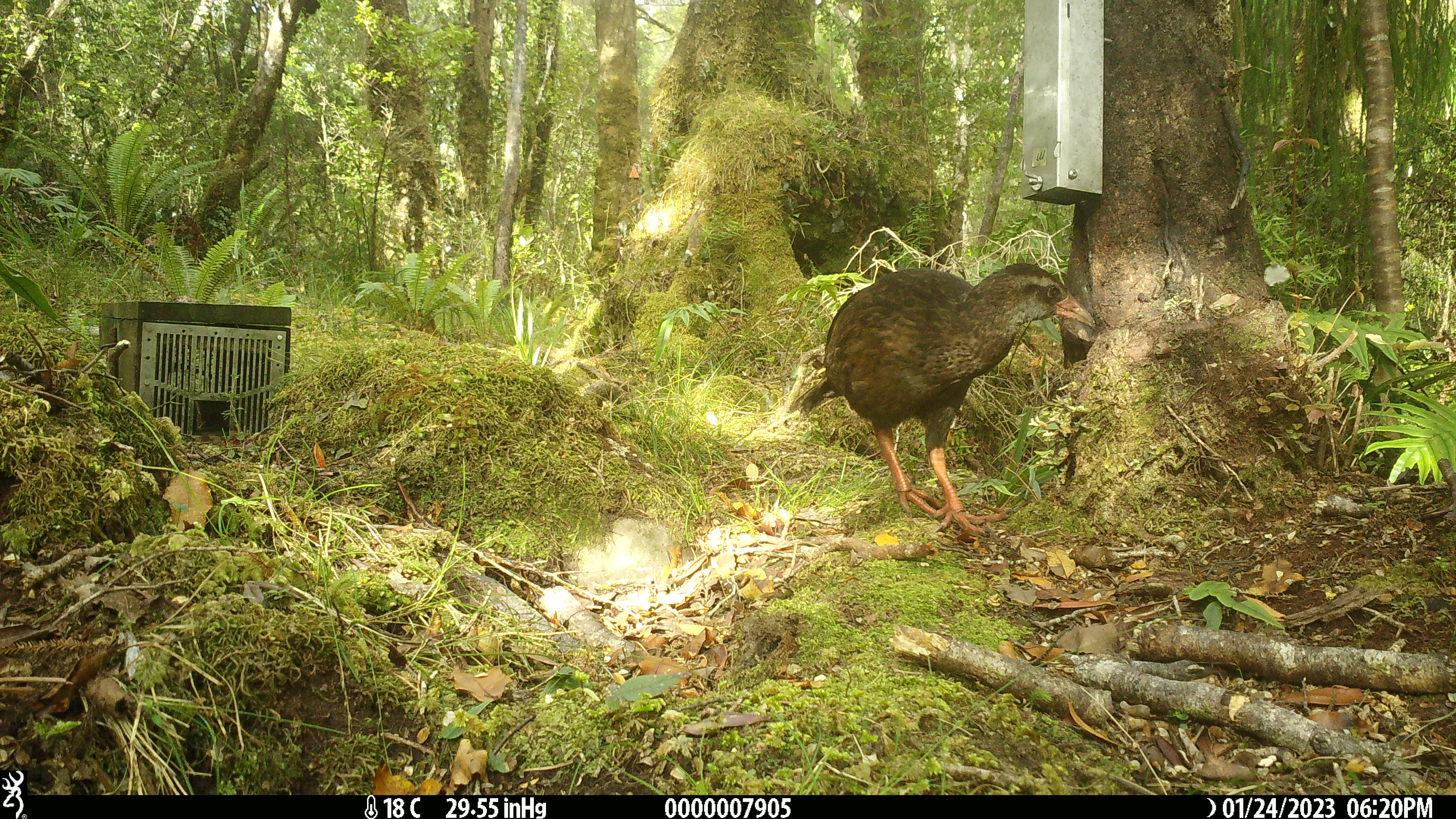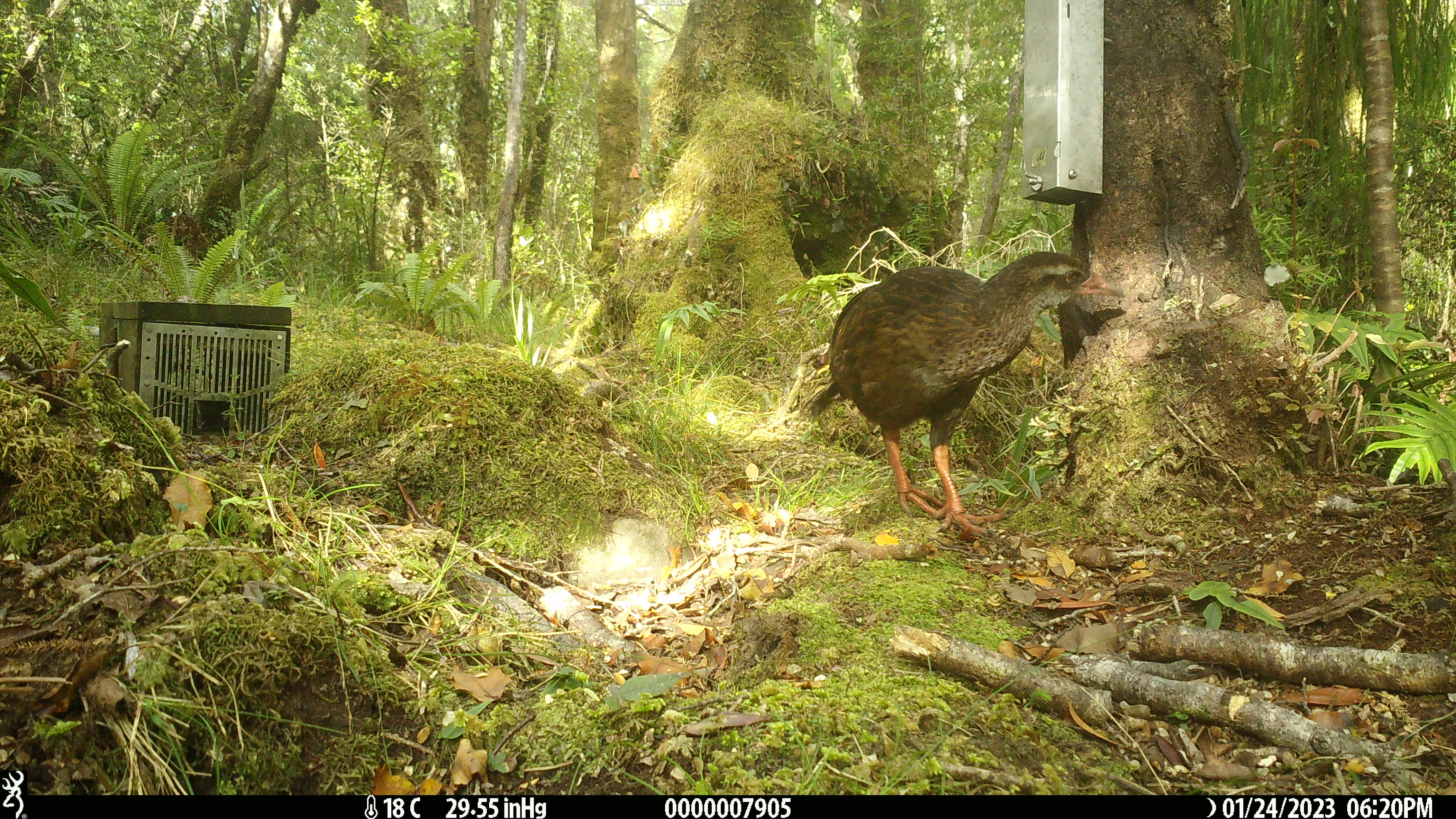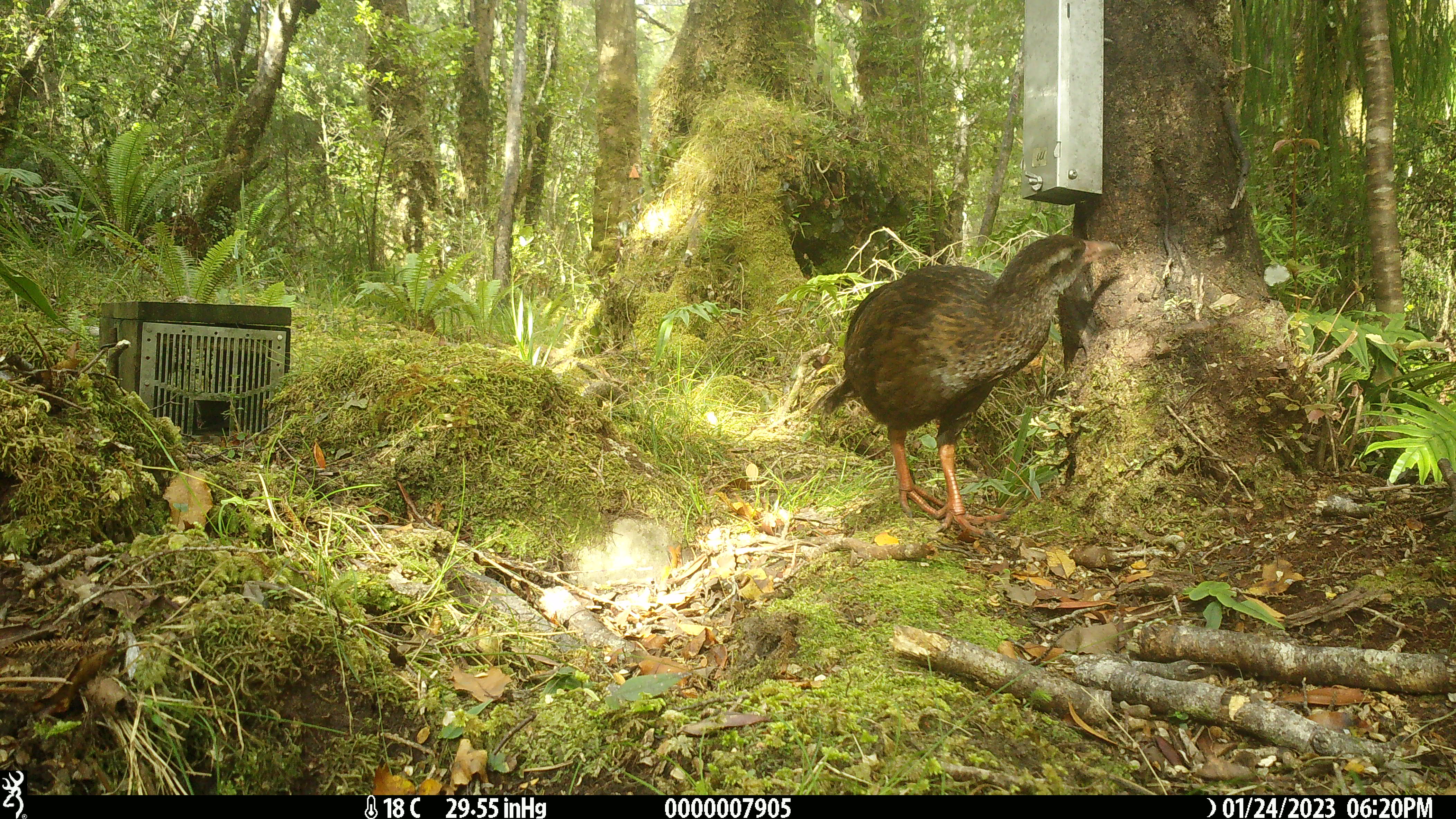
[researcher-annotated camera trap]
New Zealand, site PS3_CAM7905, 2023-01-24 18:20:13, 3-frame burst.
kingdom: Animalia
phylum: Chordata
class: Aves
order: Gruiformes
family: Rallidae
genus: Gallirallus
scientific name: Gallirallus australis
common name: weka